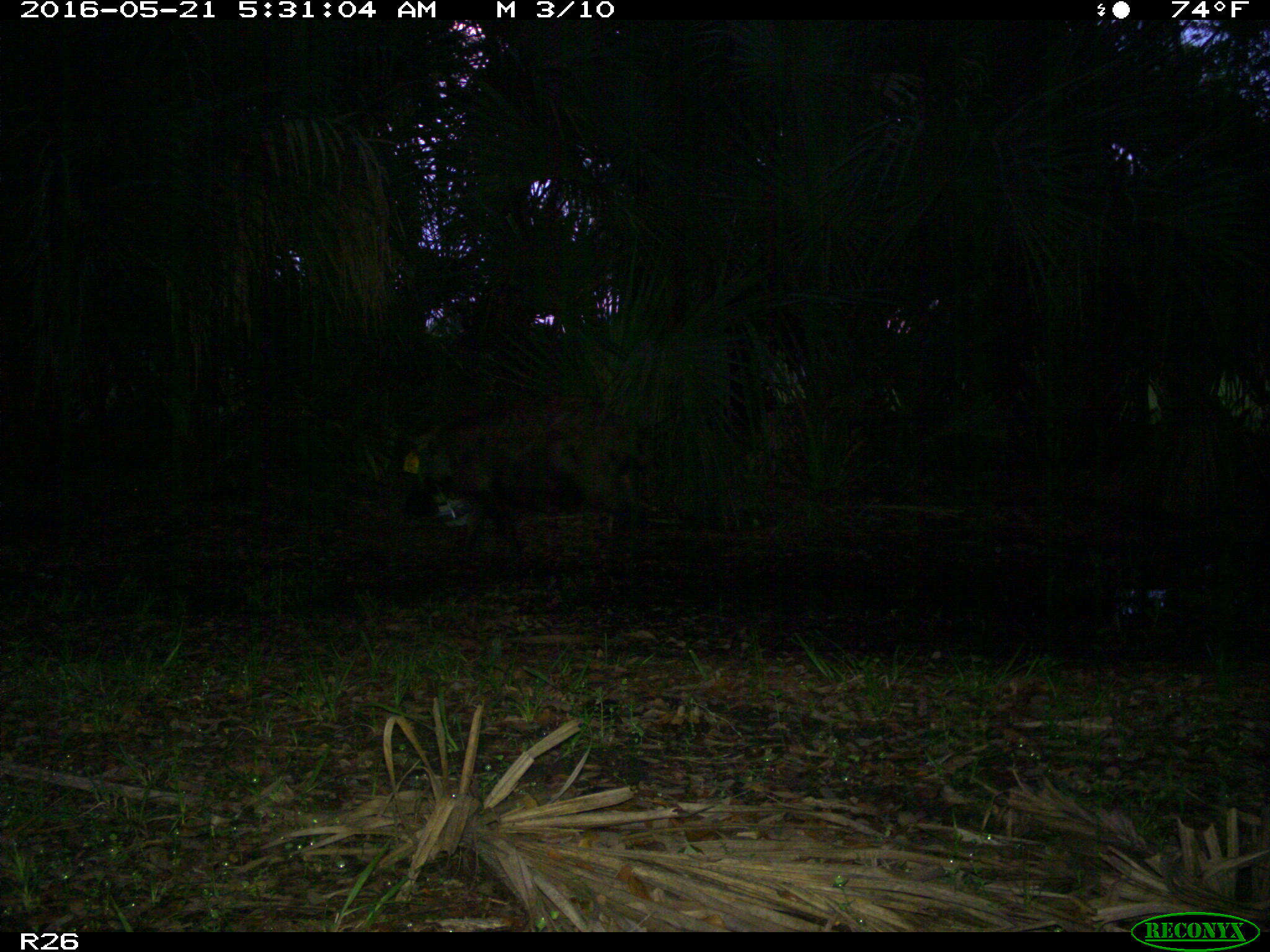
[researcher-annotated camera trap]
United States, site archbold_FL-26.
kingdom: Animalia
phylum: Chordata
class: Mammalia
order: Artiodactyla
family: Suidae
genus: Sus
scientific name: Sus scrofa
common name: wild boar